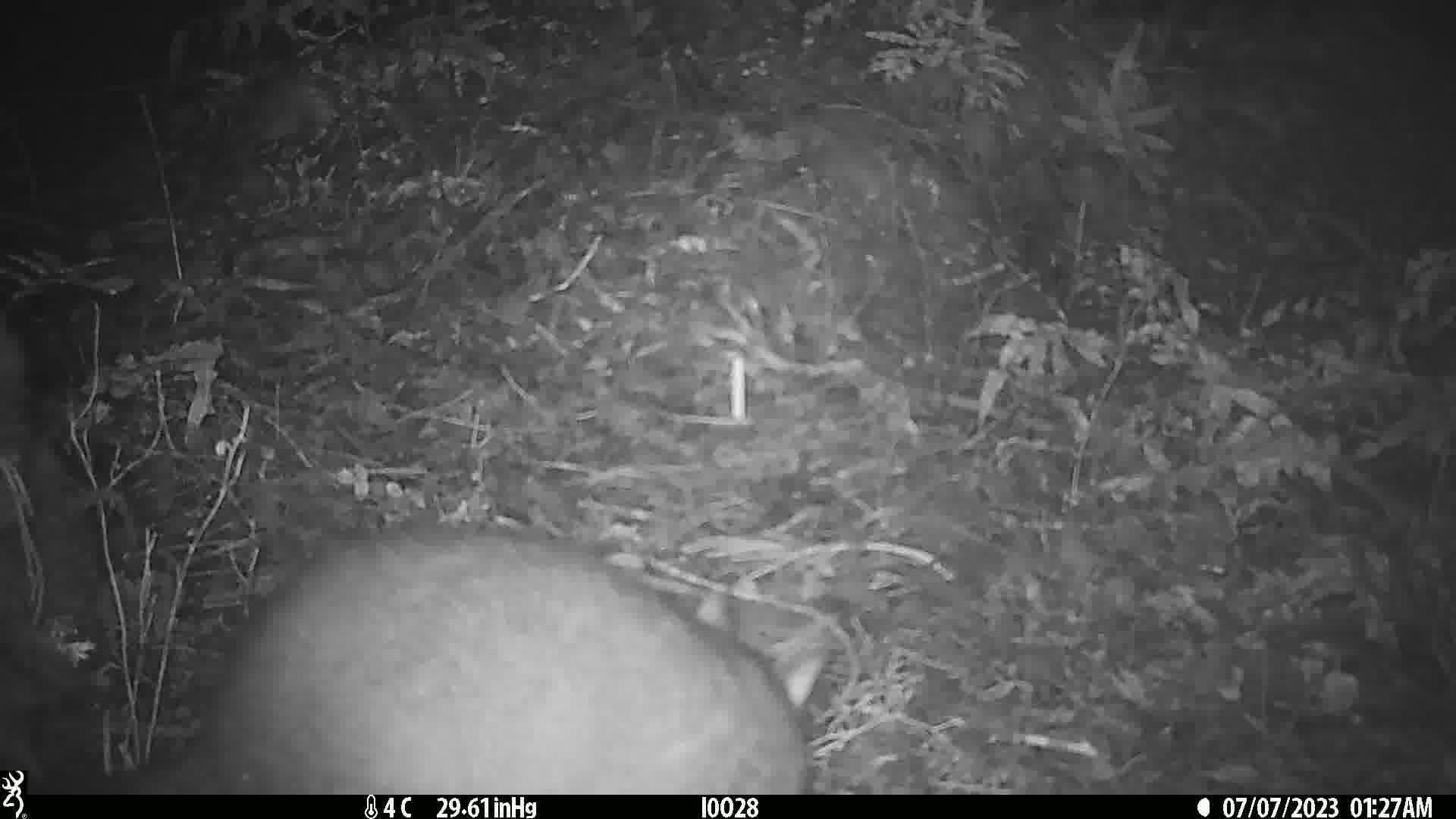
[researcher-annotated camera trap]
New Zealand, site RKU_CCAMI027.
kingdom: Animalia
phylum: Chordata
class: Mammalia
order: Diprotodontia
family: Phalangeridae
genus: Trichosurus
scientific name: Trichosurus vulpecula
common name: common brushtail possum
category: possum